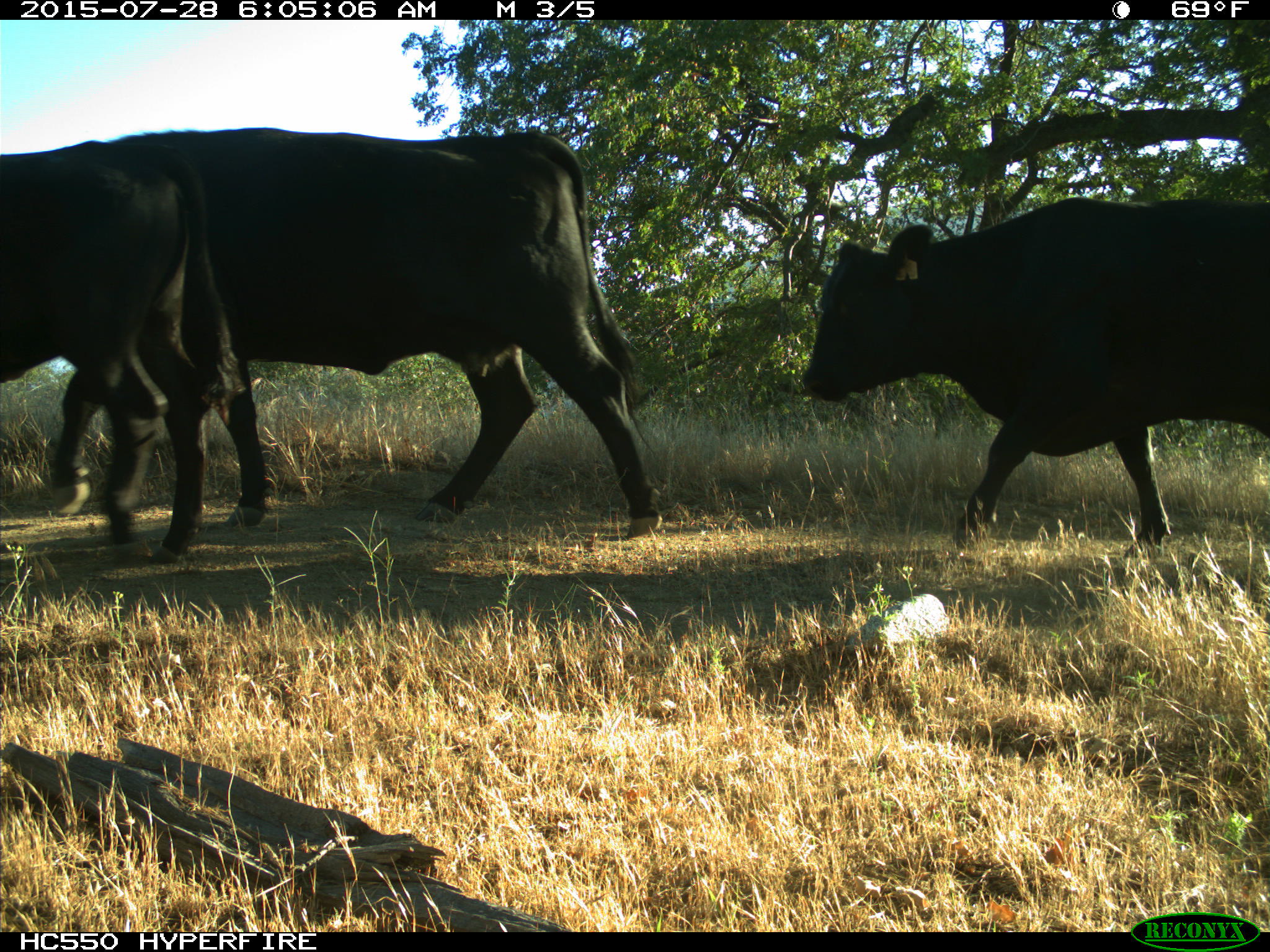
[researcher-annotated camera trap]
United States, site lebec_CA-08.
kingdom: Animalia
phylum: Chordata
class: Mammalia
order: Artiodactyla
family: Bovidae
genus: Bos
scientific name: Bos taurus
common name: domestic cow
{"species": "Bos taurus (domestic cow)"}